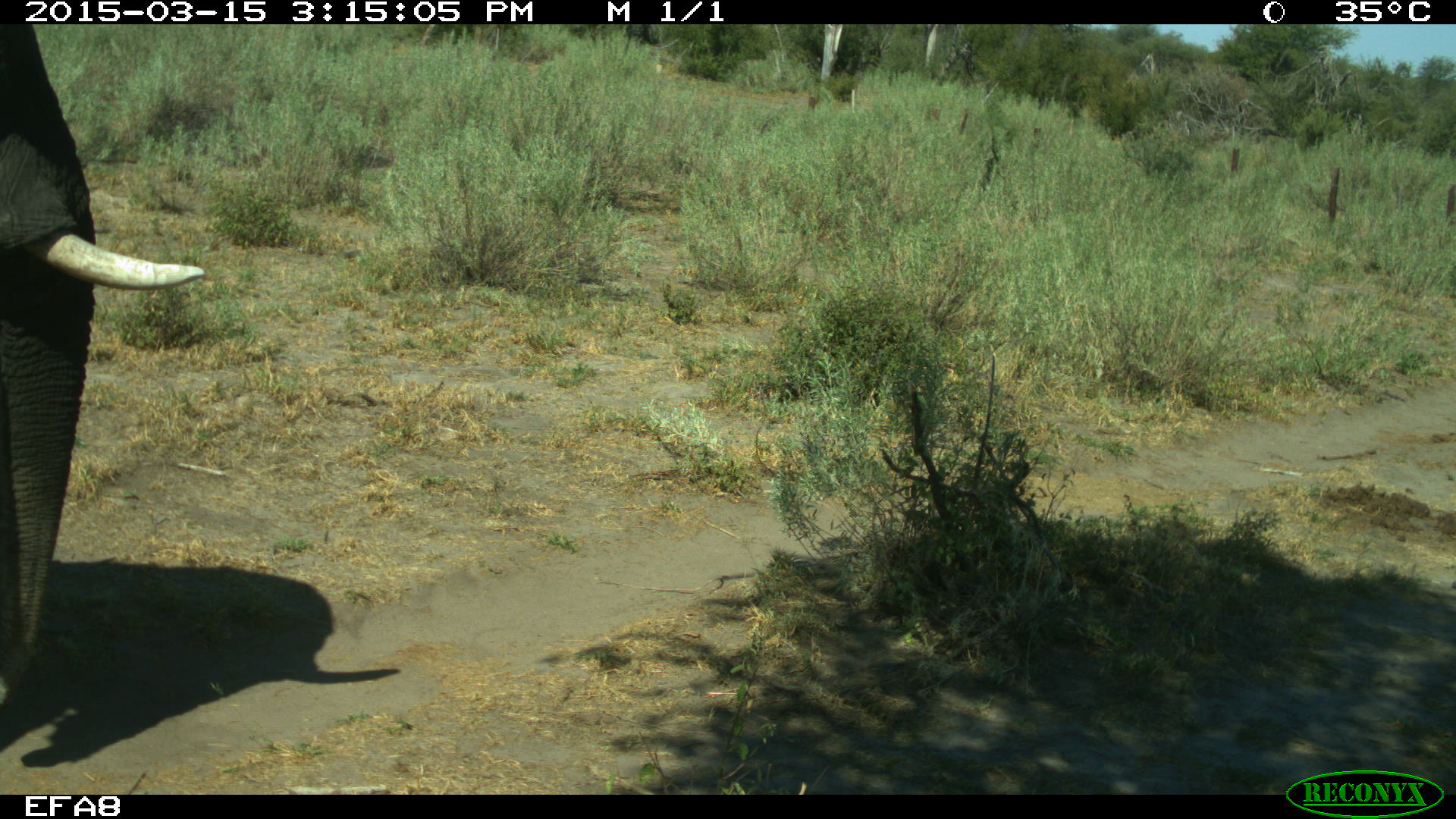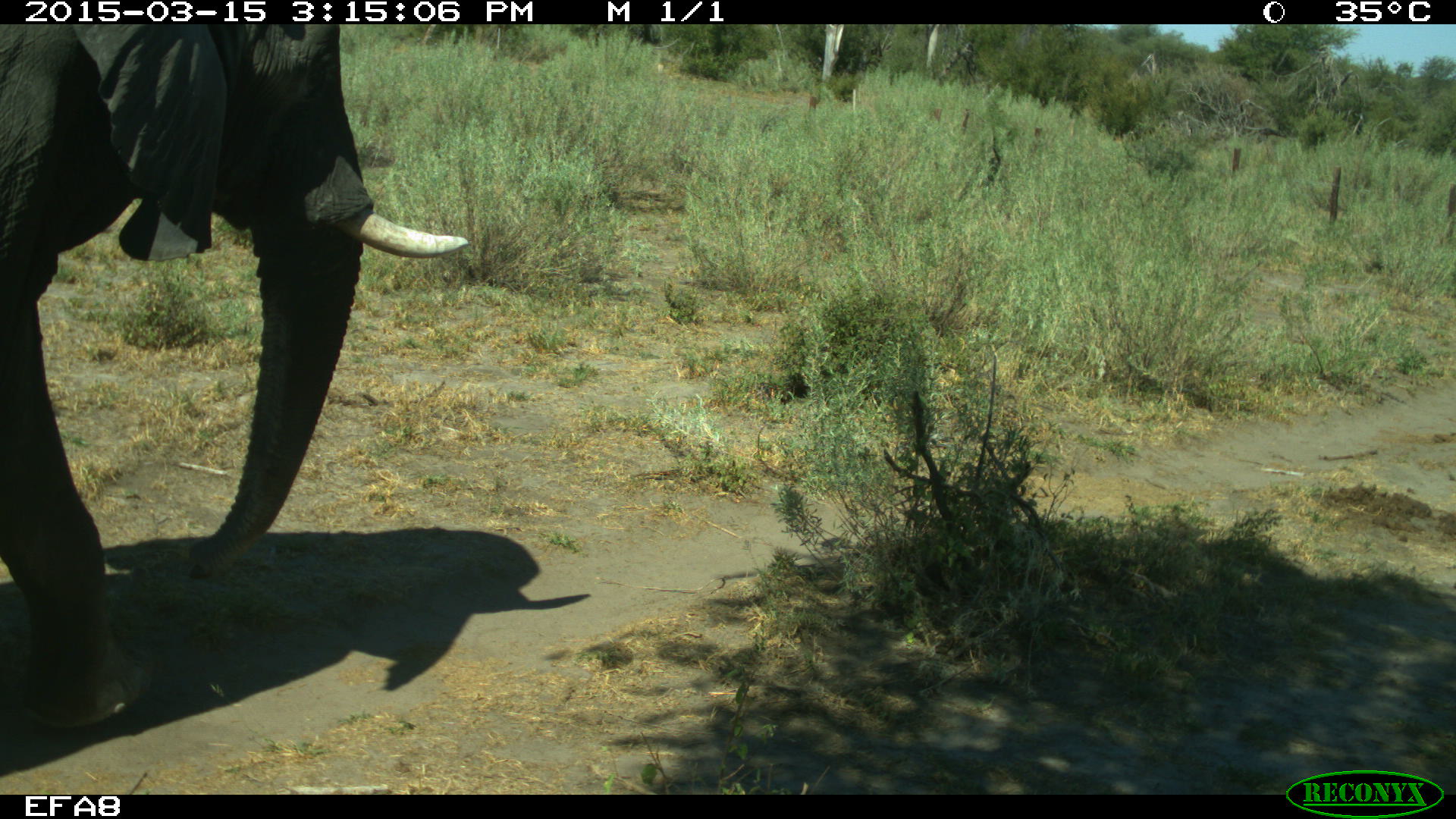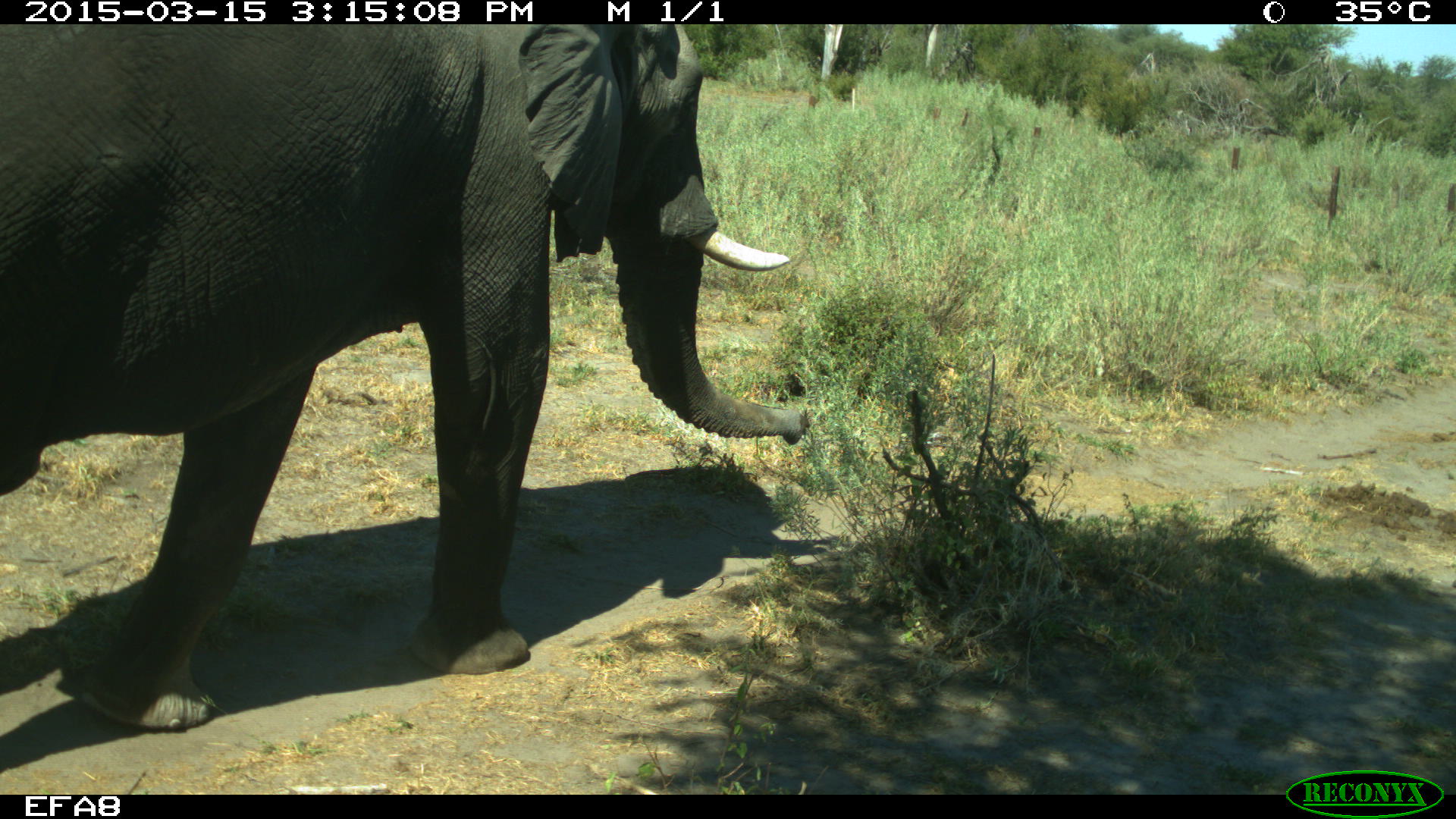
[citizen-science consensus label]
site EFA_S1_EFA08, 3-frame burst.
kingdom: Animalia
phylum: Chordata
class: Mammalia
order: Proboscidea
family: Elephantidae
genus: Loxodonta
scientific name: Loxodonta africana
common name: african bush elephant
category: elephant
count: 1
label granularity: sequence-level